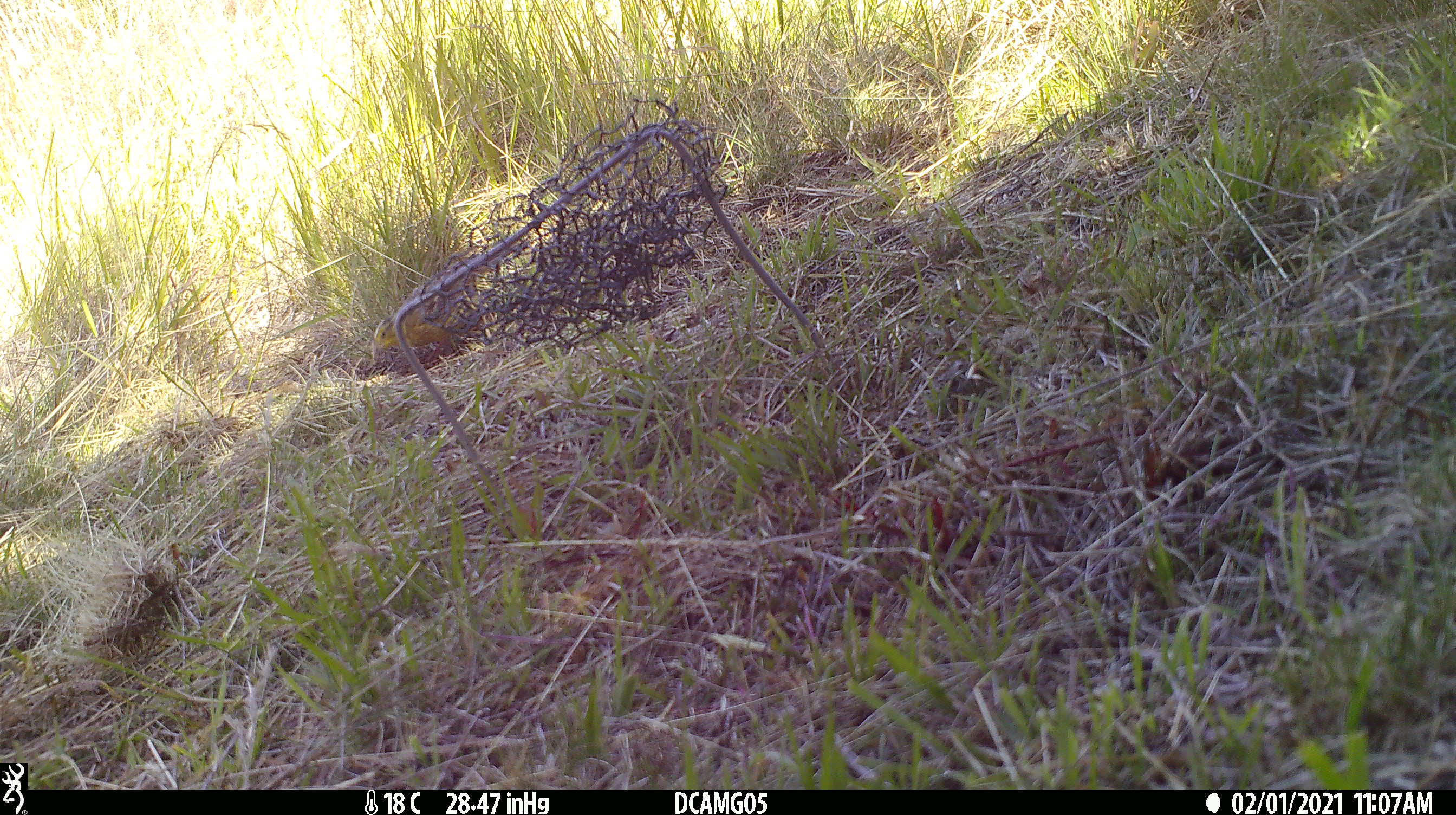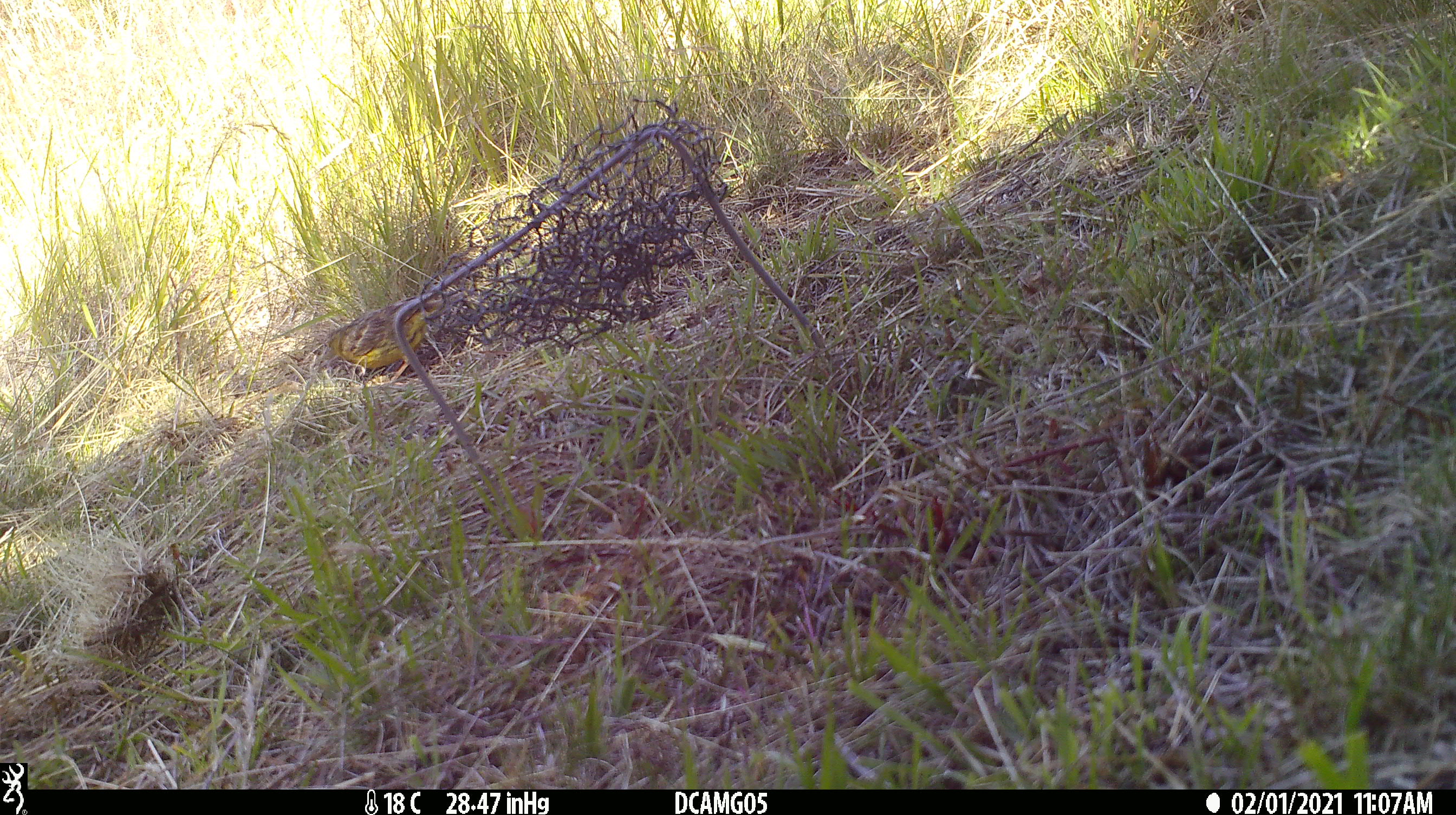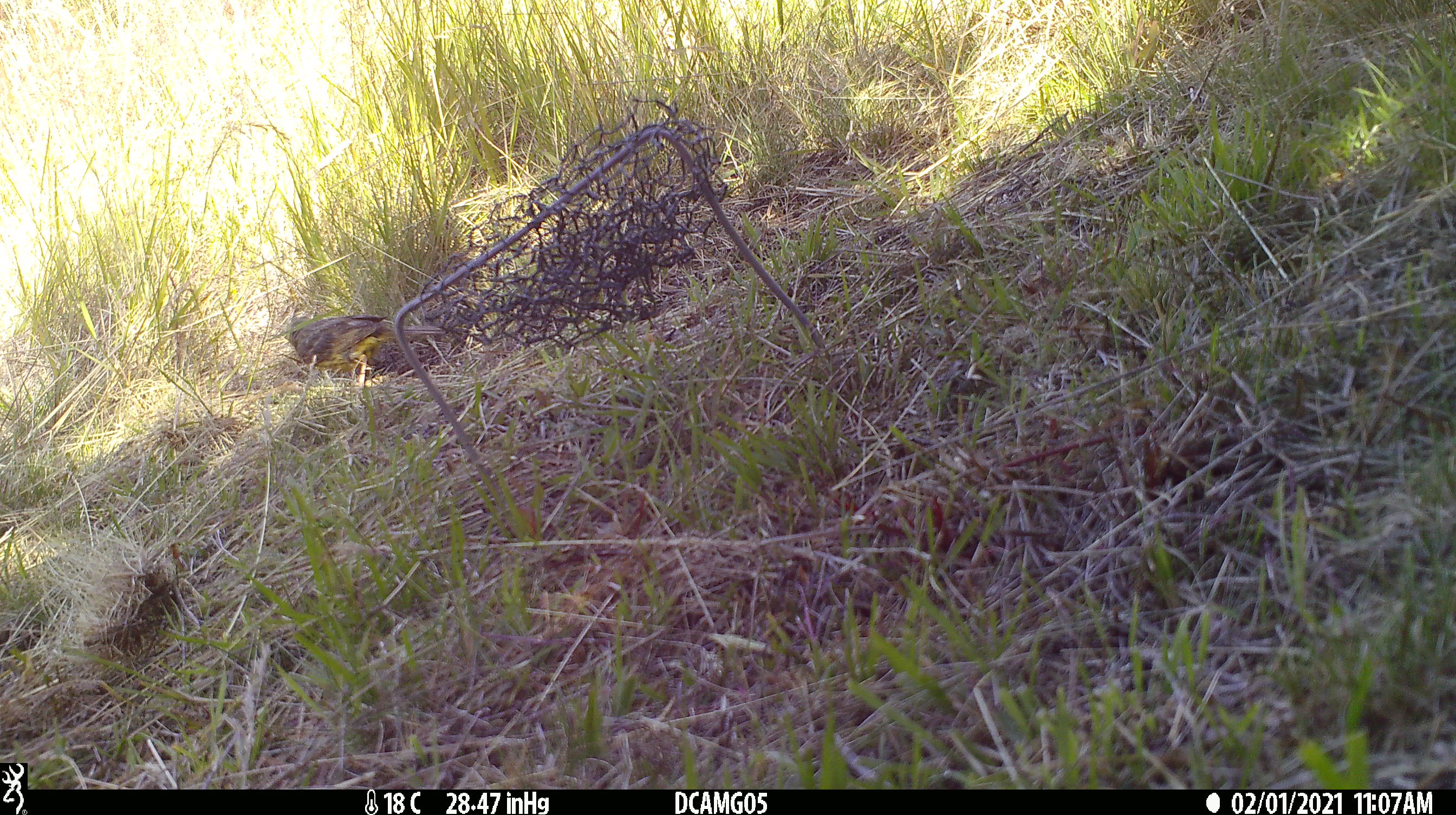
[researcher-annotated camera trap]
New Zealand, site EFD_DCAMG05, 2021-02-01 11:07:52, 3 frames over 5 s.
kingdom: Animalia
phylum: Chordata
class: Aves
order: Passeriformes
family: Fringillidae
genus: Chloris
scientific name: Chloris chloris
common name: greenfinch